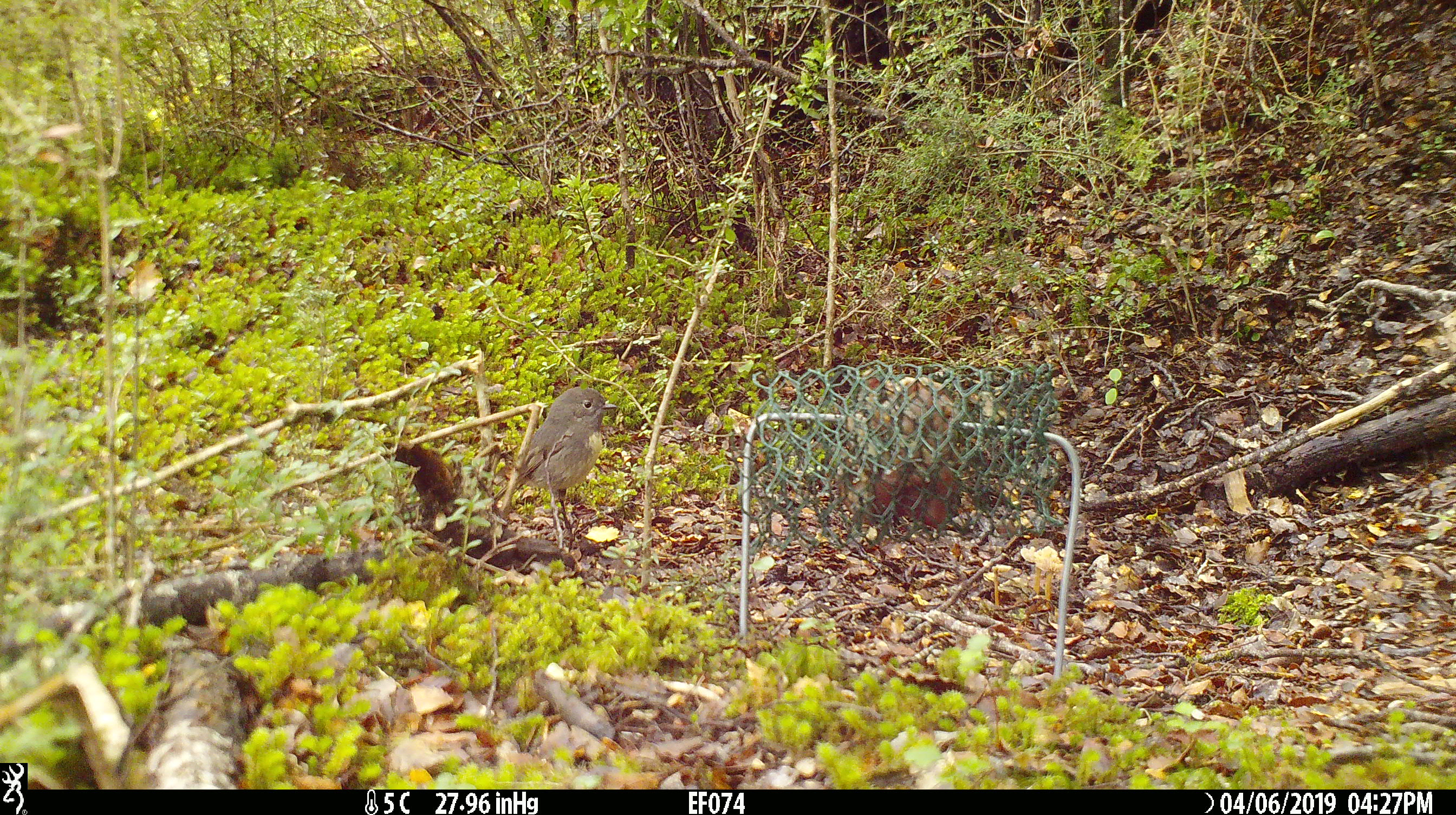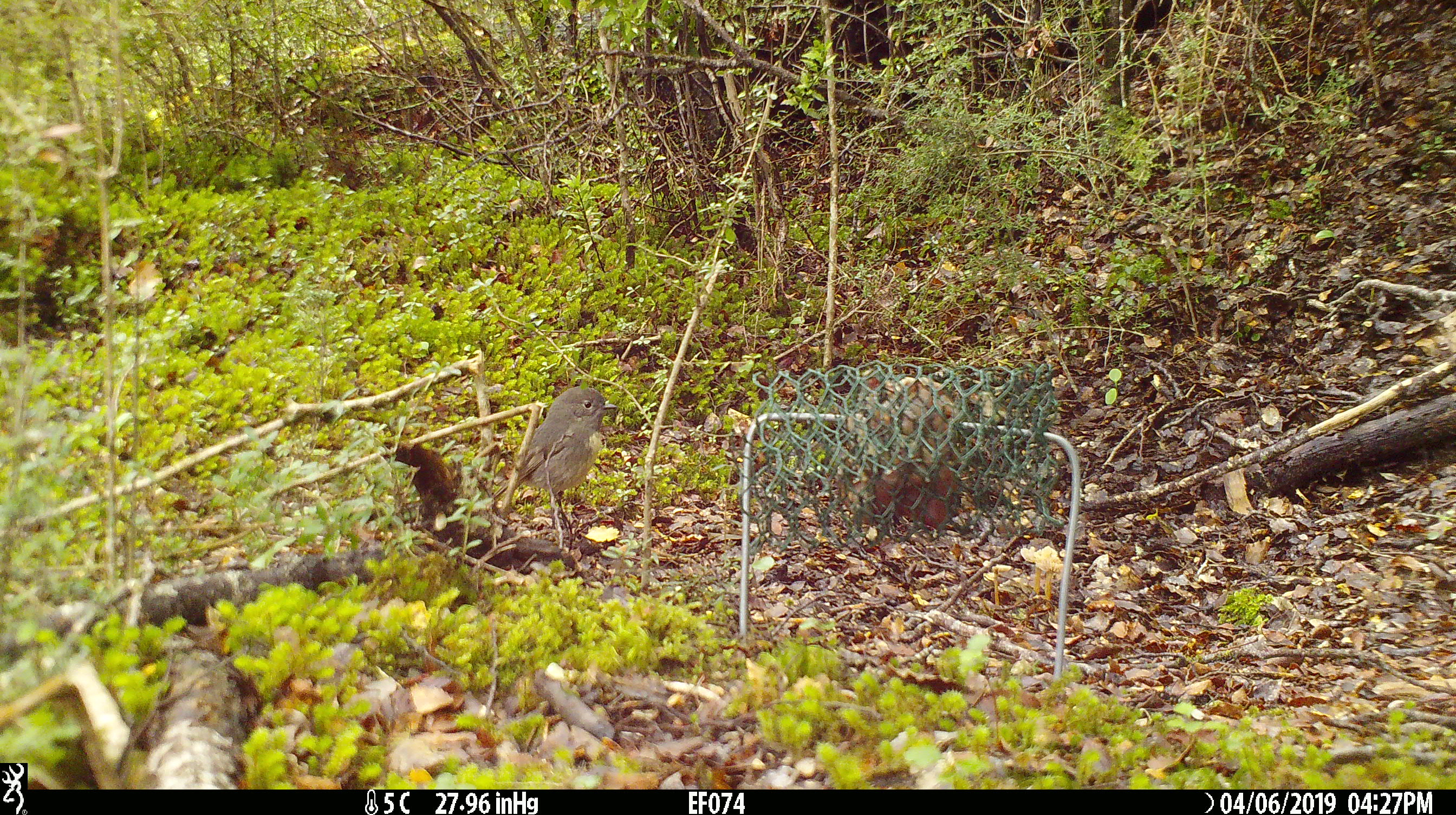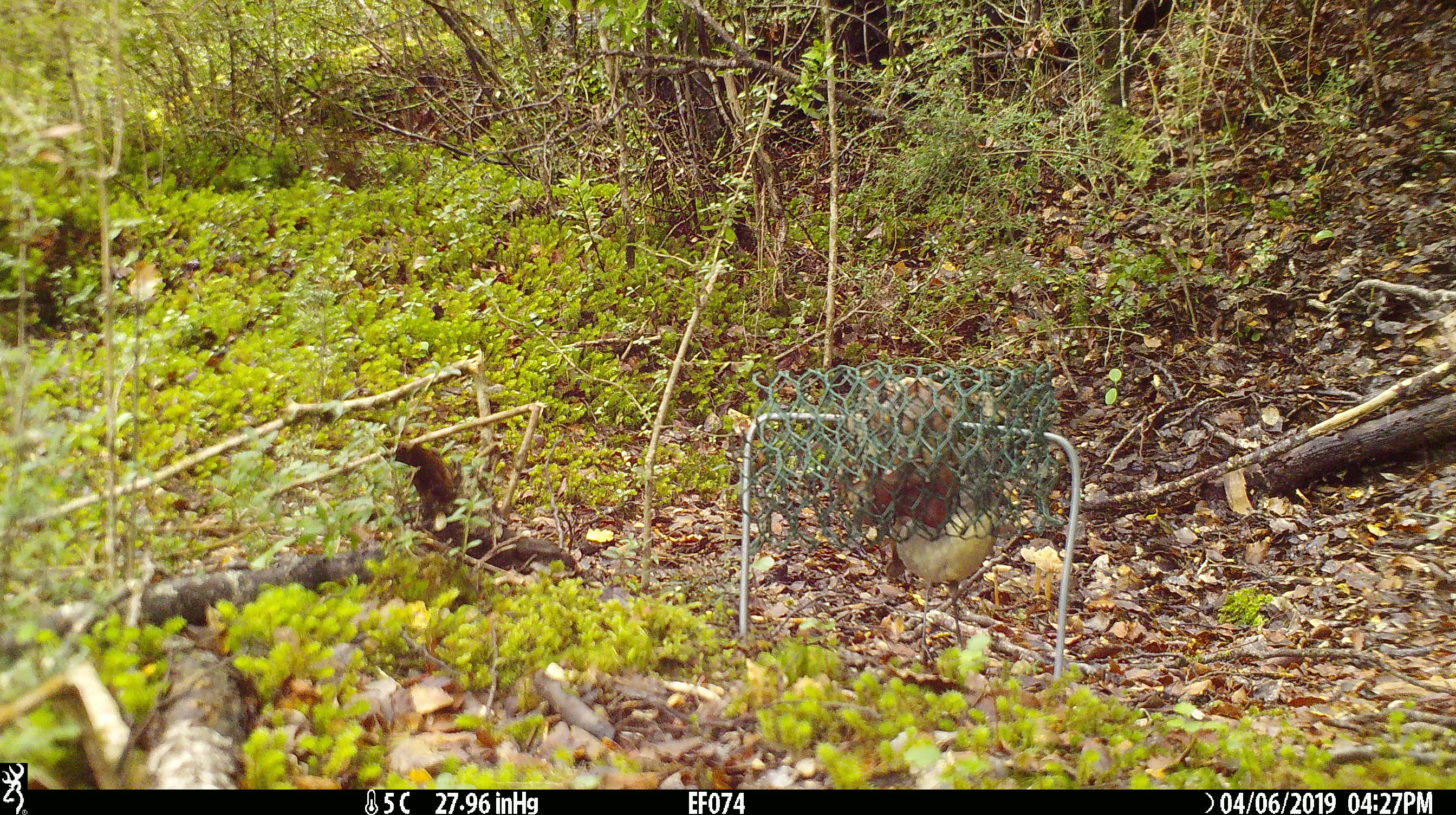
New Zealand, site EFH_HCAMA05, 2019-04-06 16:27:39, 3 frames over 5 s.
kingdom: Animalia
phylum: Chordata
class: Aves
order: Passeriformes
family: Petroicidae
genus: Petroica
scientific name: Petroica australis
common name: new zealand robin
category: robin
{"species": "robin (new zealand robin) (Petroica australis)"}